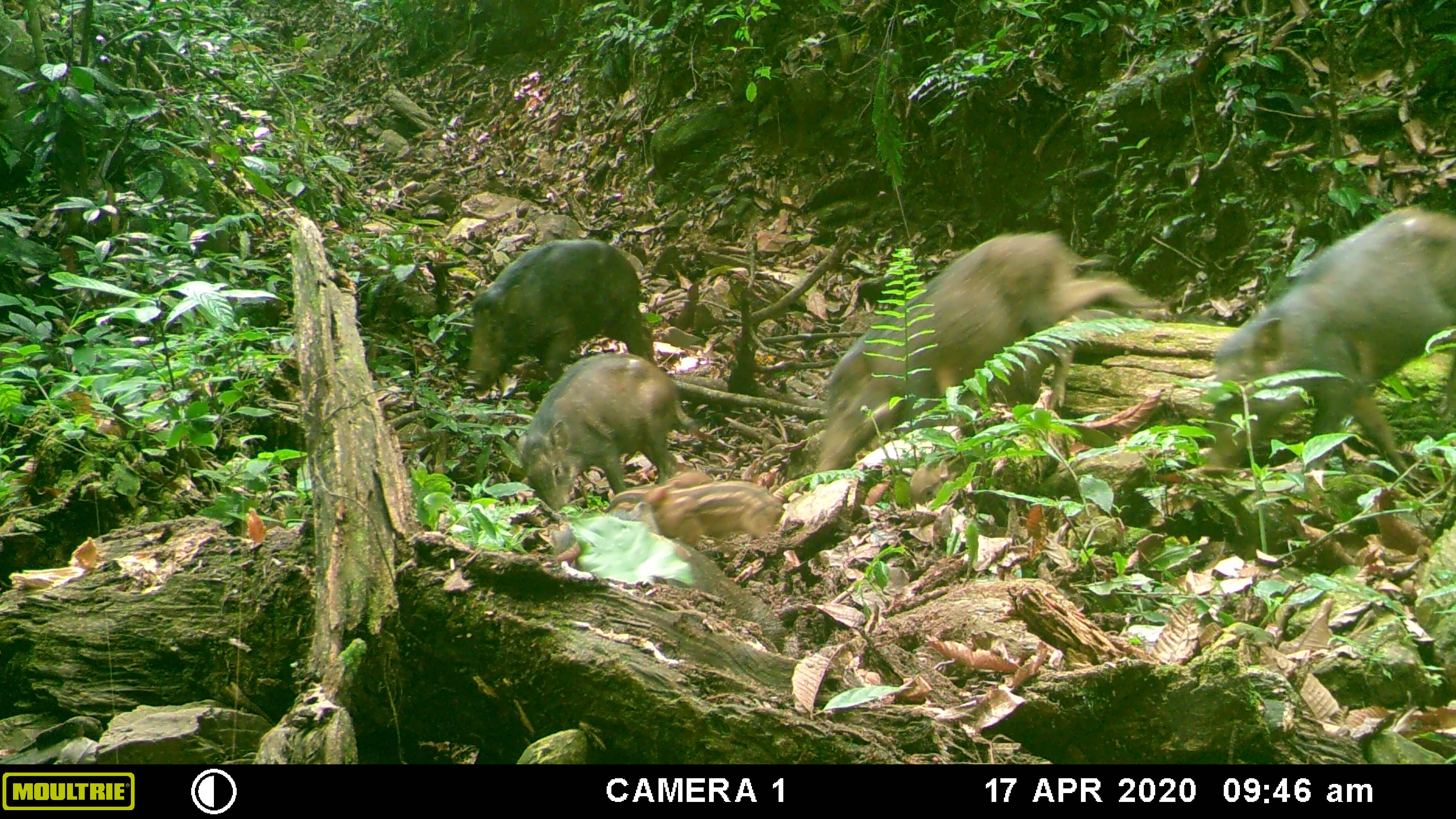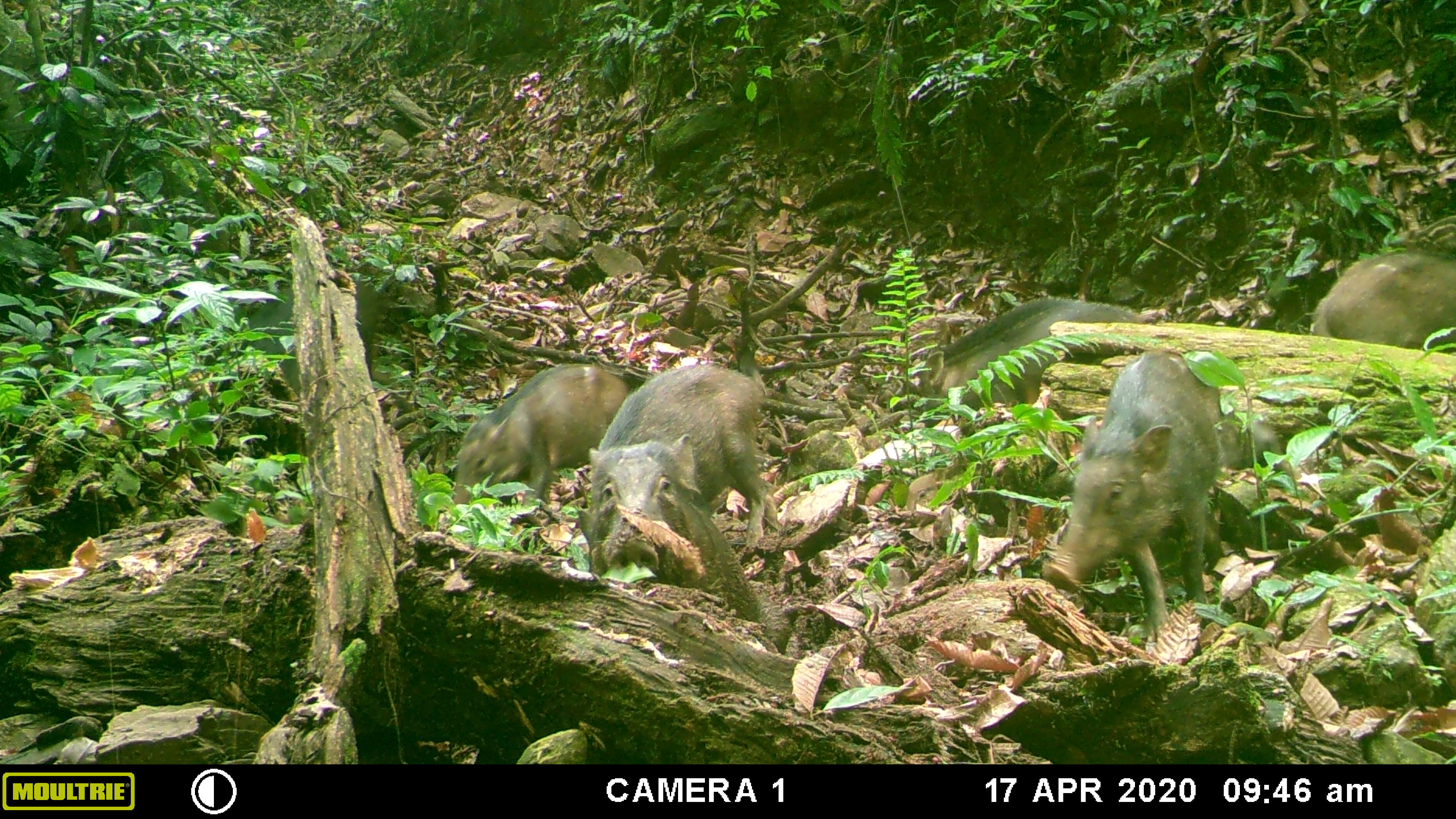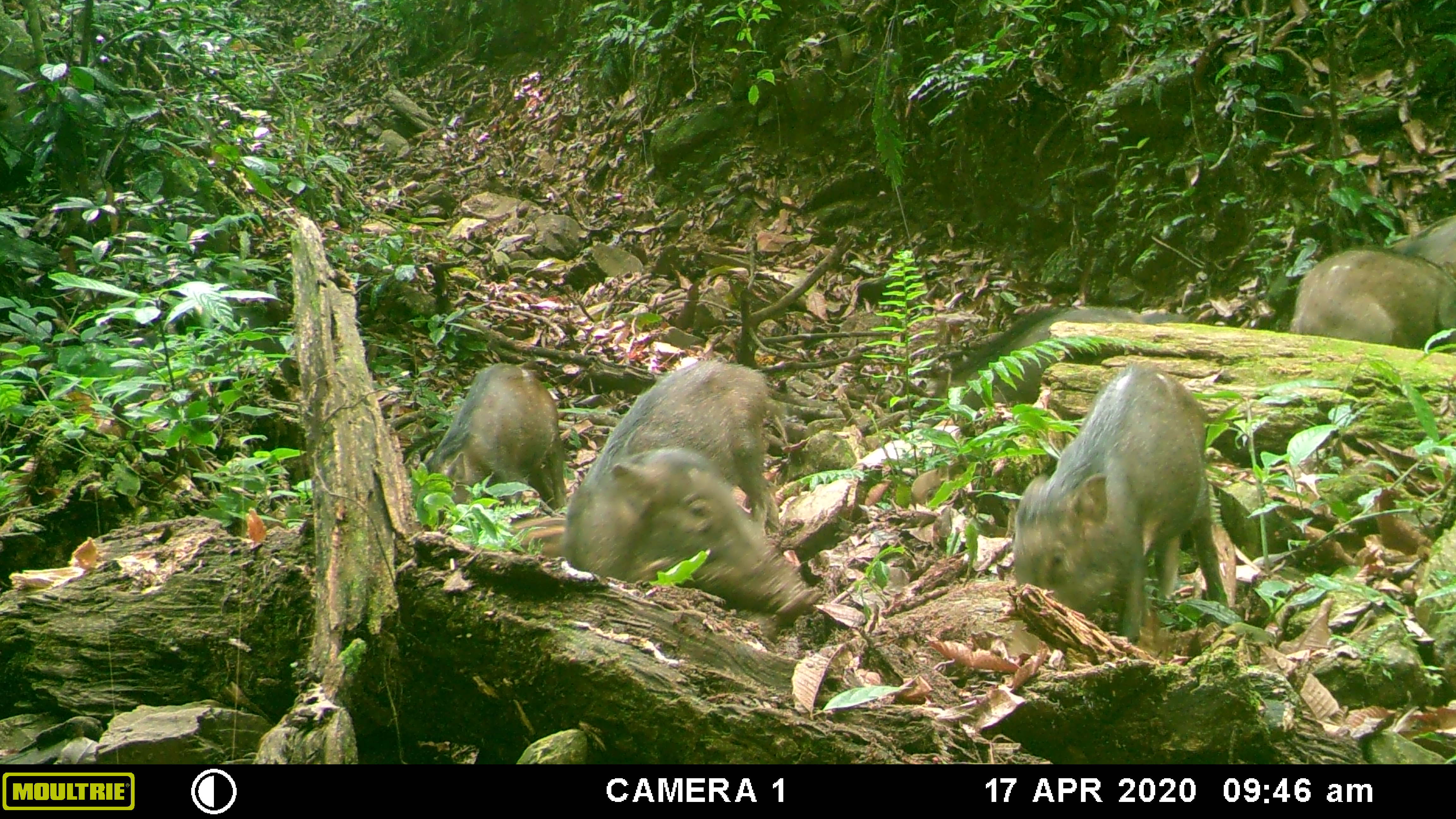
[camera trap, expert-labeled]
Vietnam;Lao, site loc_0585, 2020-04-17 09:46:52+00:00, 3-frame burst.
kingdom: Animalia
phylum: Chordata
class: Mammalia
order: Artiodactyla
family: Suidae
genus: Sus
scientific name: Sus scrofa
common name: eurasian wild pig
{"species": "eurasian wild pig (Sus scrofa)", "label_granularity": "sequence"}